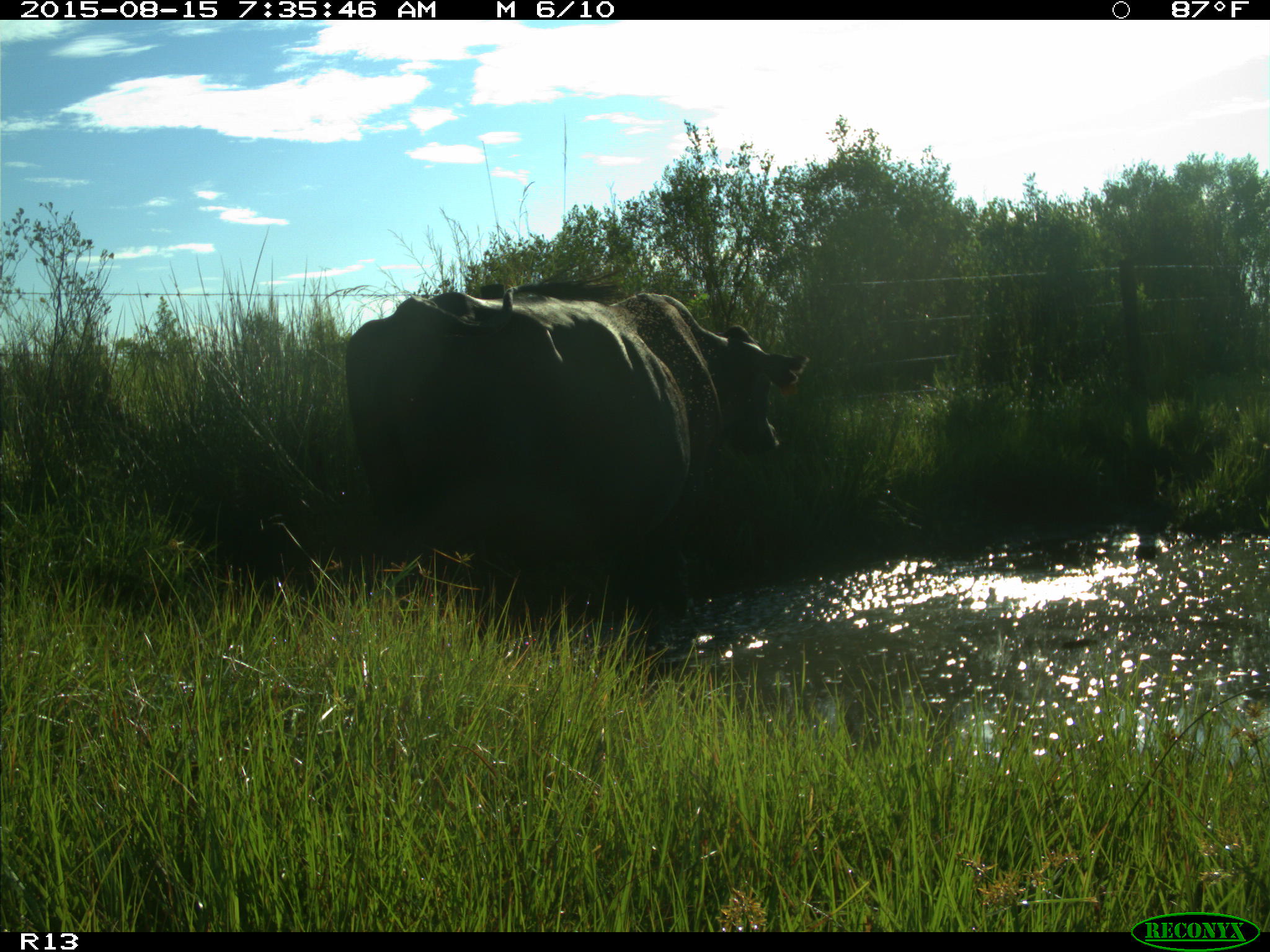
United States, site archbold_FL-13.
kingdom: Animalia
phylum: Chordata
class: Mammalia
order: Artiodactyla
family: Bovidae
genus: Bos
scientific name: Bos taurus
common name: domestic cow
Bos taurus (domestic cow).